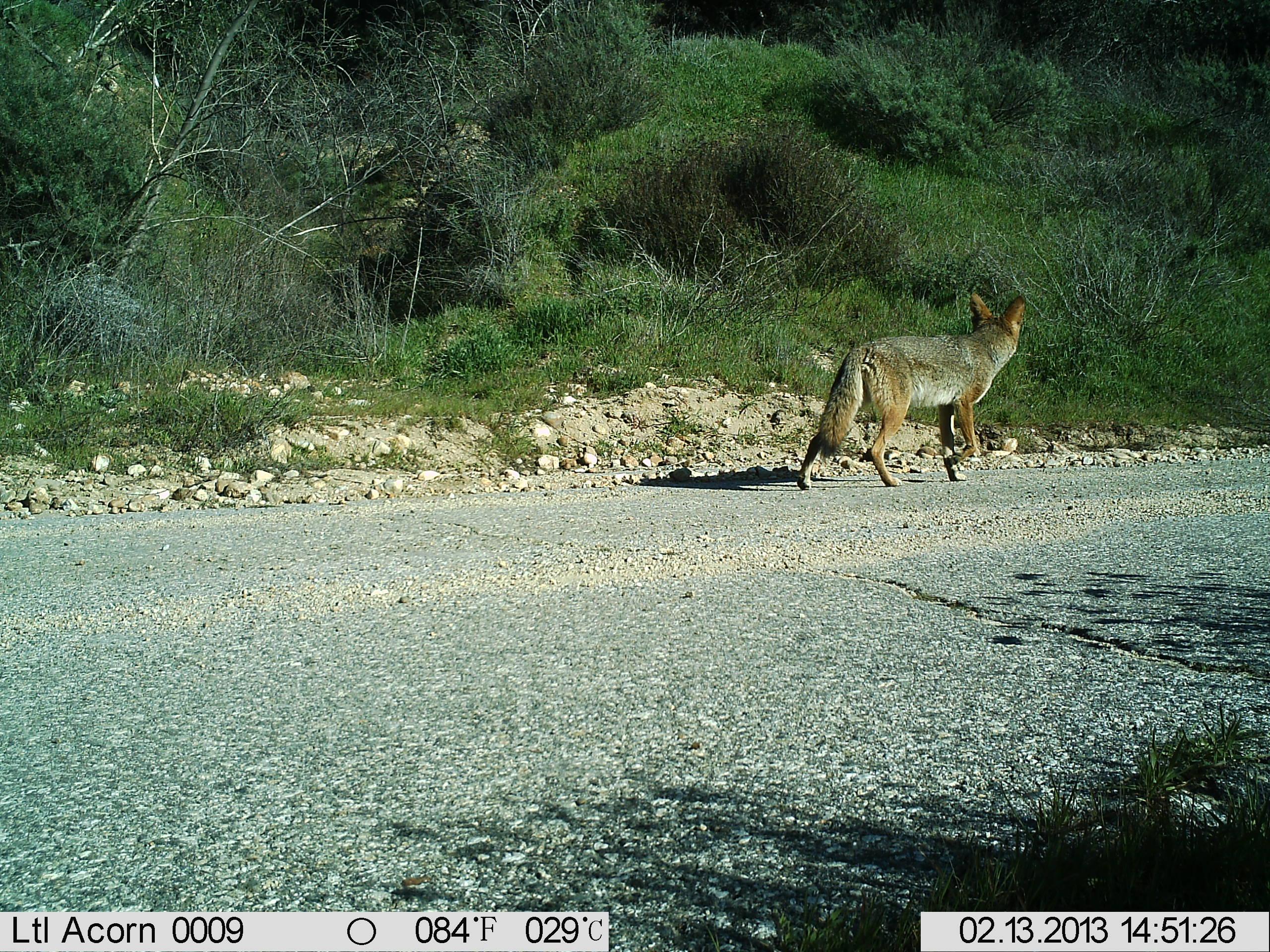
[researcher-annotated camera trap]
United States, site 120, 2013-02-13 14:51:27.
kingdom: Animalia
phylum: Chordata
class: Mammalia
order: Carnivora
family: Canidae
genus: Canis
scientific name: Canis latrans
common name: coyote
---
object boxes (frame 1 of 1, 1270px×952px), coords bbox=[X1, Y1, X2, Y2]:
coyote: bbox=[795, 284, 1032, 493]